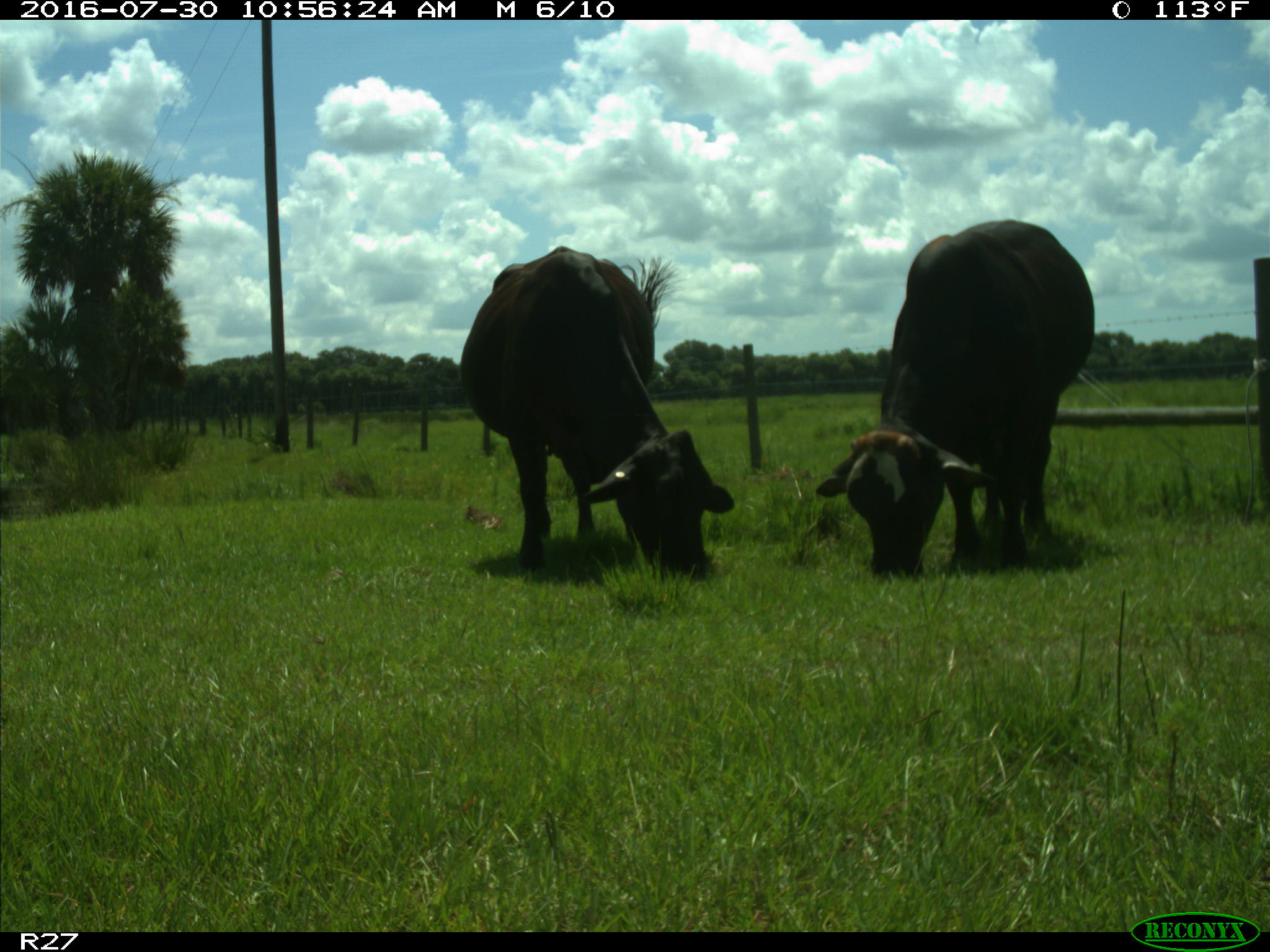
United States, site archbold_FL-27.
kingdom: Animalia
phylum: Chordata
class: Mammalia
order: Artiodactyla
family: Bovidae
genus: Bos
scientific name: Bos taurus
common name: domestic cow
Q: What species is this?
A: Bos taurus (domestic cow).